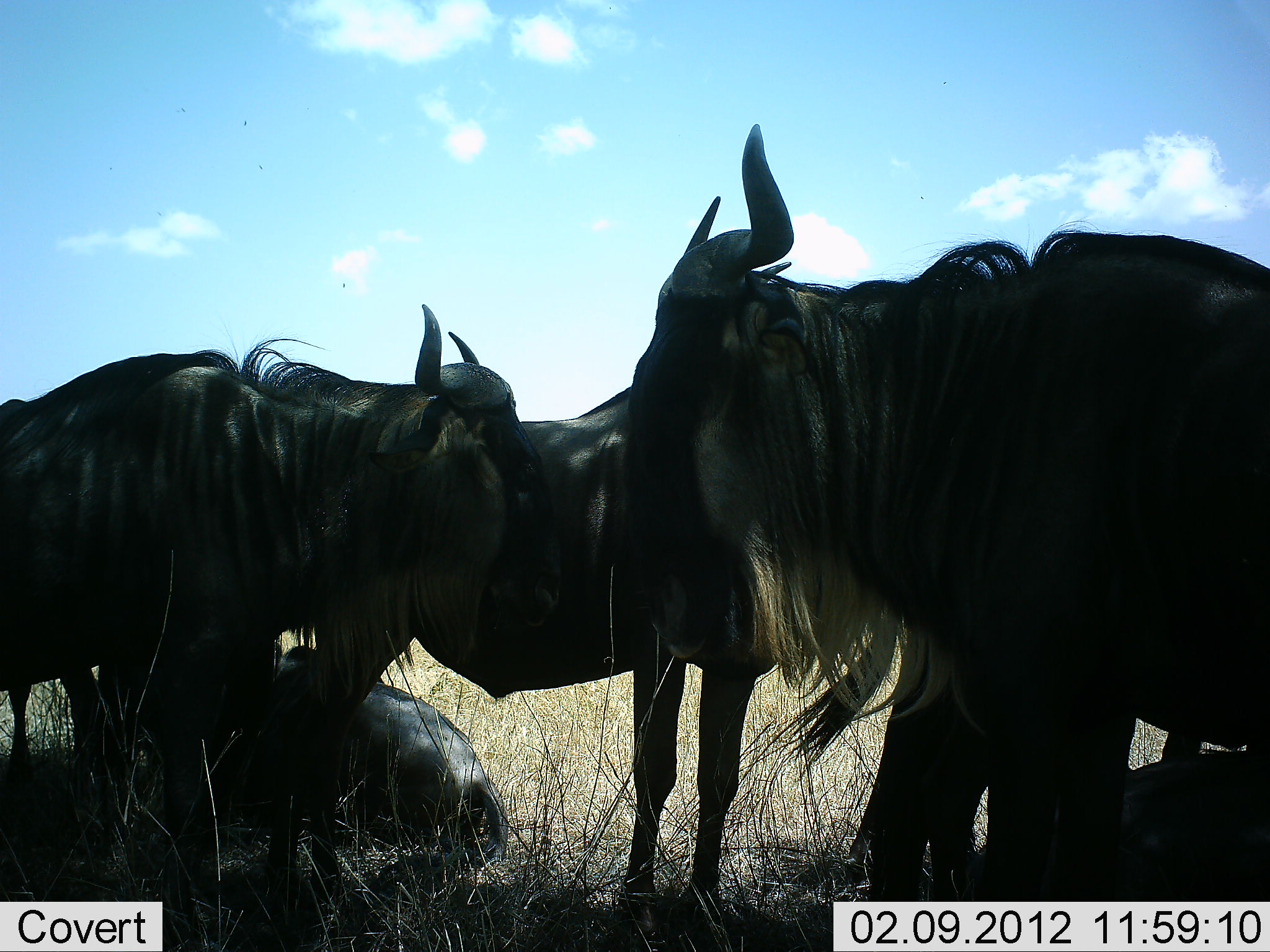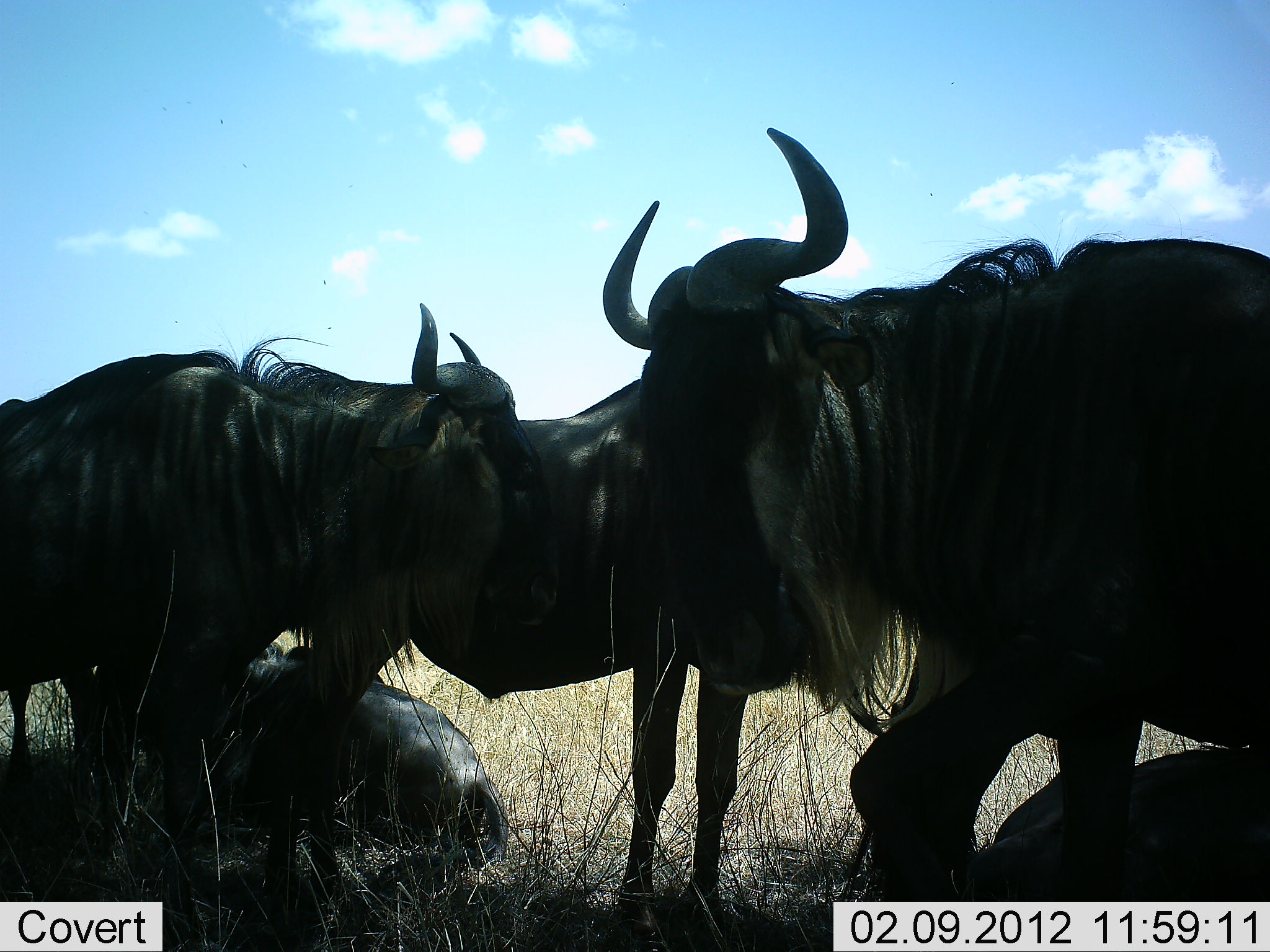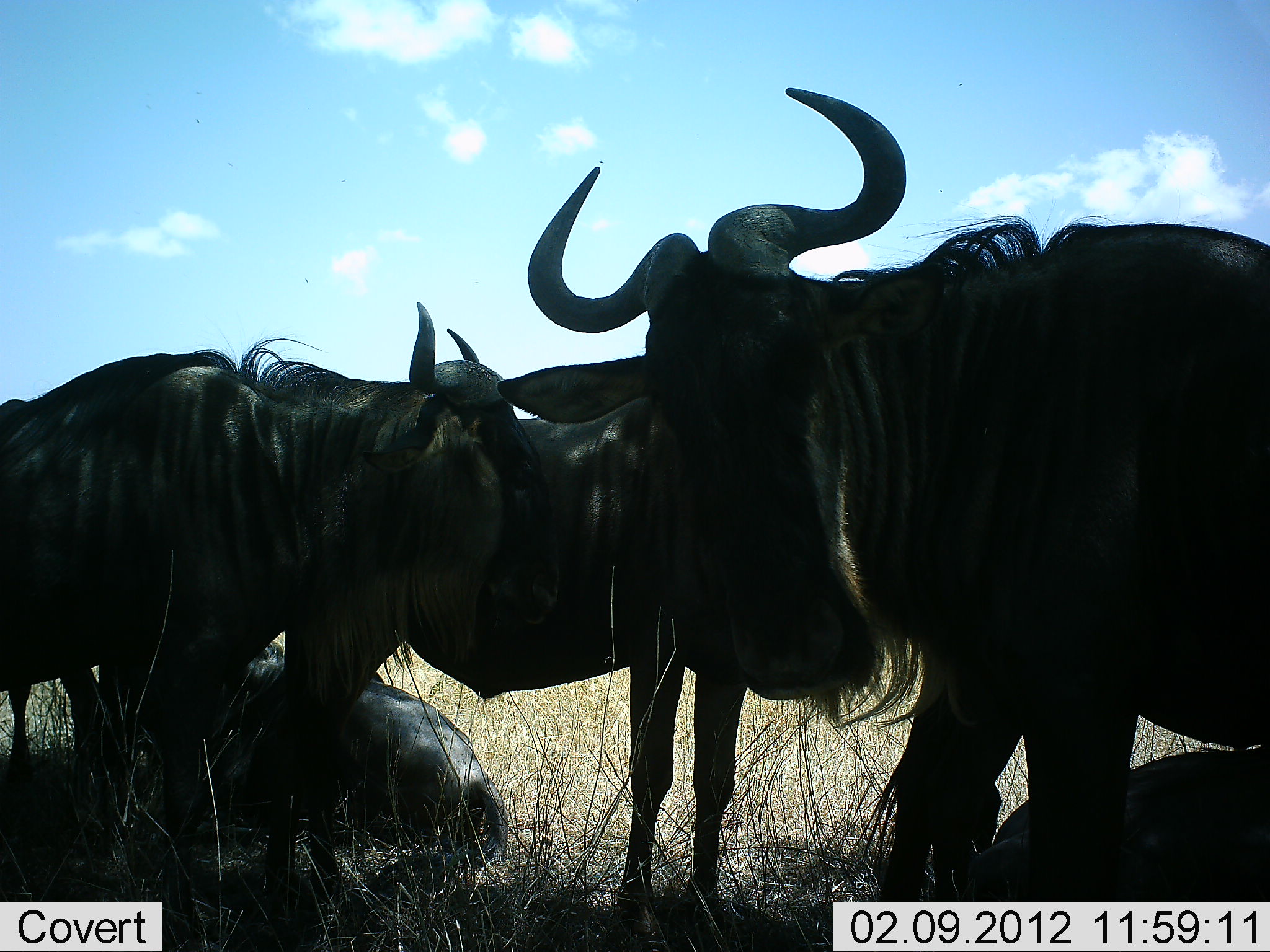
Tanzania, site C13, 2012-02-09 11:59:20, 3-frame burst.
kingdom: Animalia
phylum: Chordata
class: Mammalia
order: Artiodactyla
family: Bovidae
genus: Connochaetes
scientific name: Connochaetes taurinus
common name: blue wildebeest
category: wildebeest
Wildebeest (blue wildebeest) (Connochaetes taurinus), count 5. Behavior (volunteer vote fractions): standing 92%, resting 100%, moving 4%, interacting 4%. Young present (vote fraction): 0%. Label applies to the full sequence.